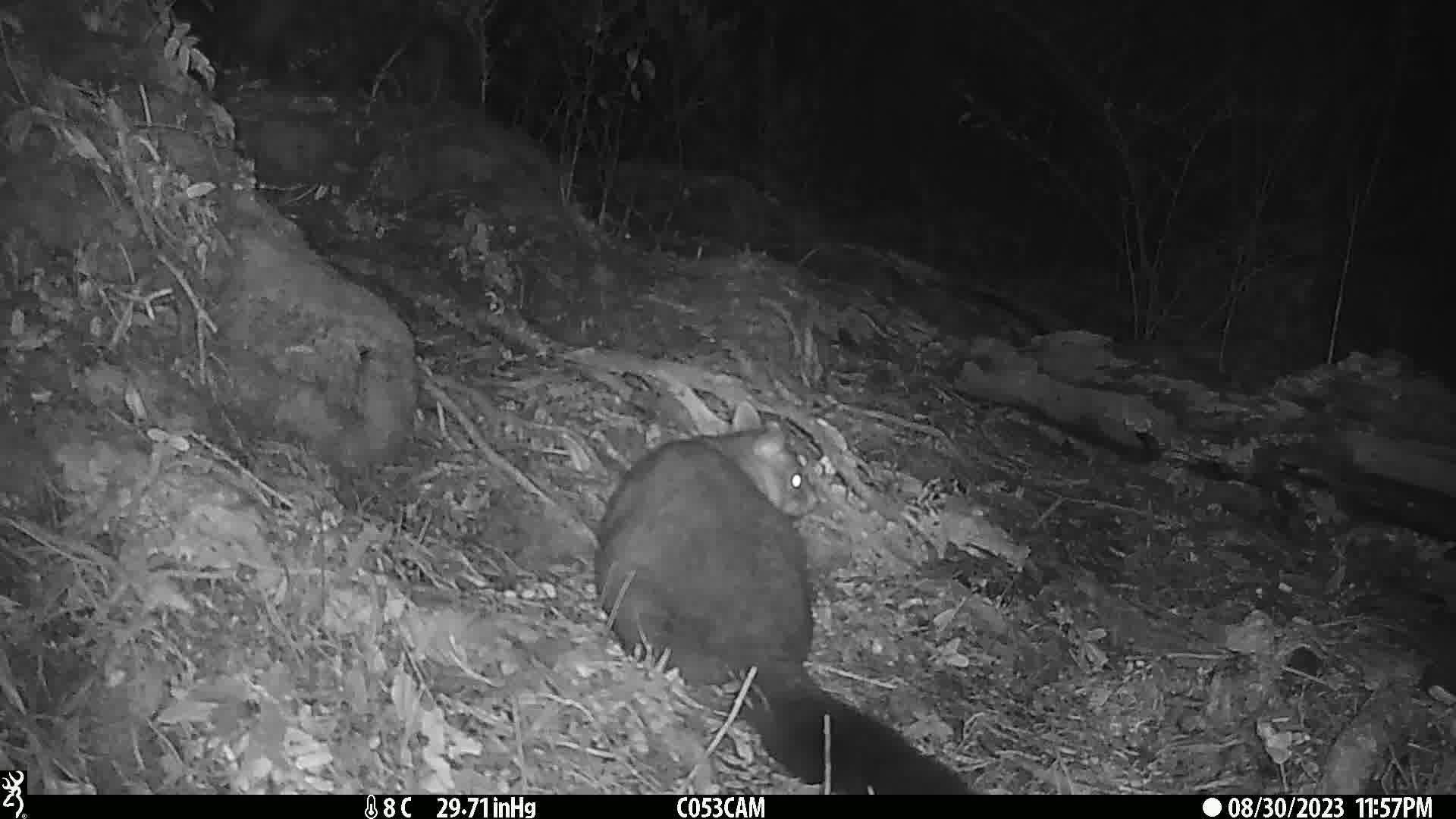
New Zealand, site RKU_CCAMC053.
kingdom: Animalia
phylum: Chordata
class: Mammalia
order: Diprotodontia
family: Phalangeridae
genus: Trichosurus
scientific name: Trichosurus vulpecula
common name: common brushtail possum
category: possum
Possum (common brushtail possum) (Trichosurus vulpecula).